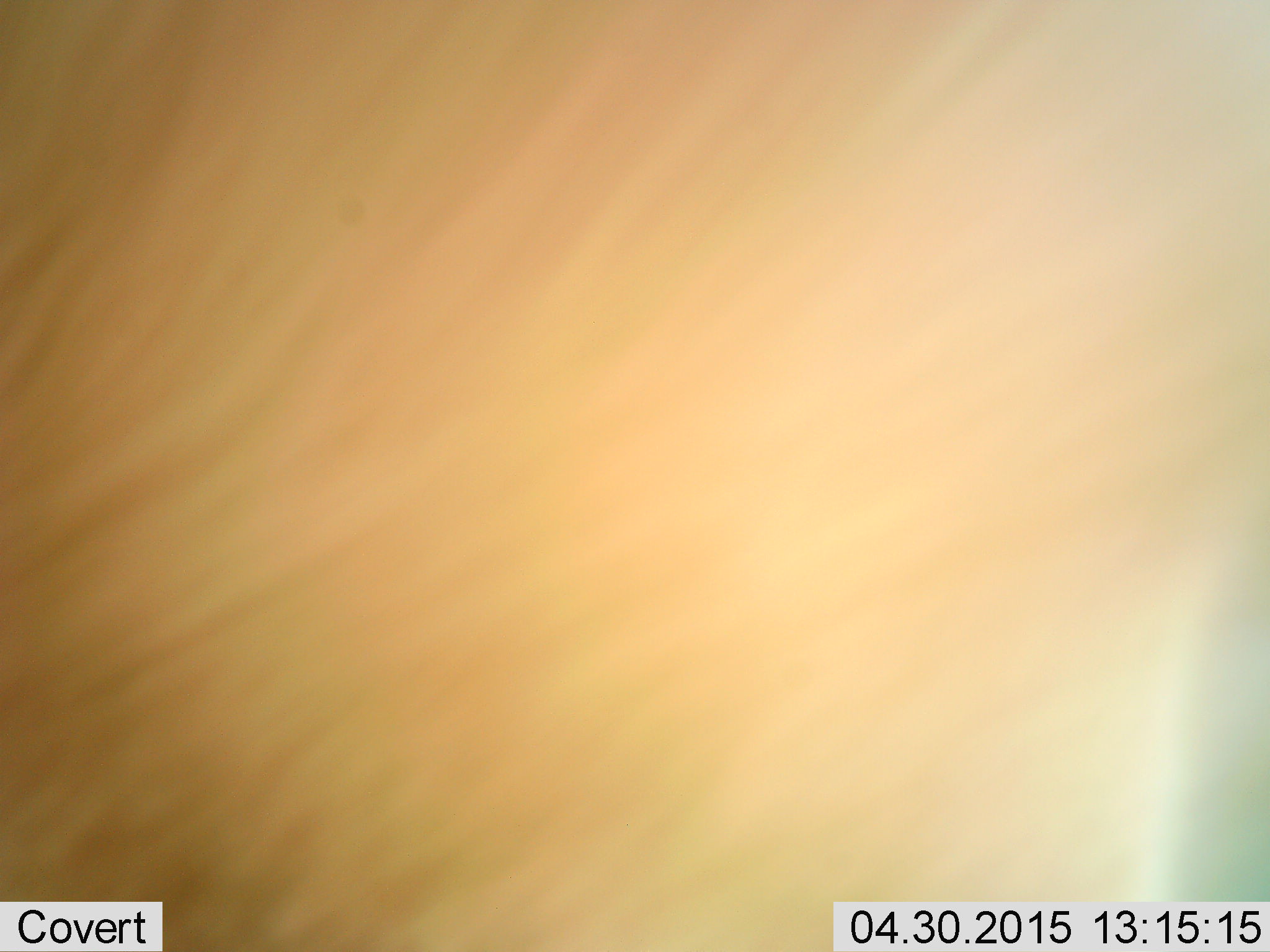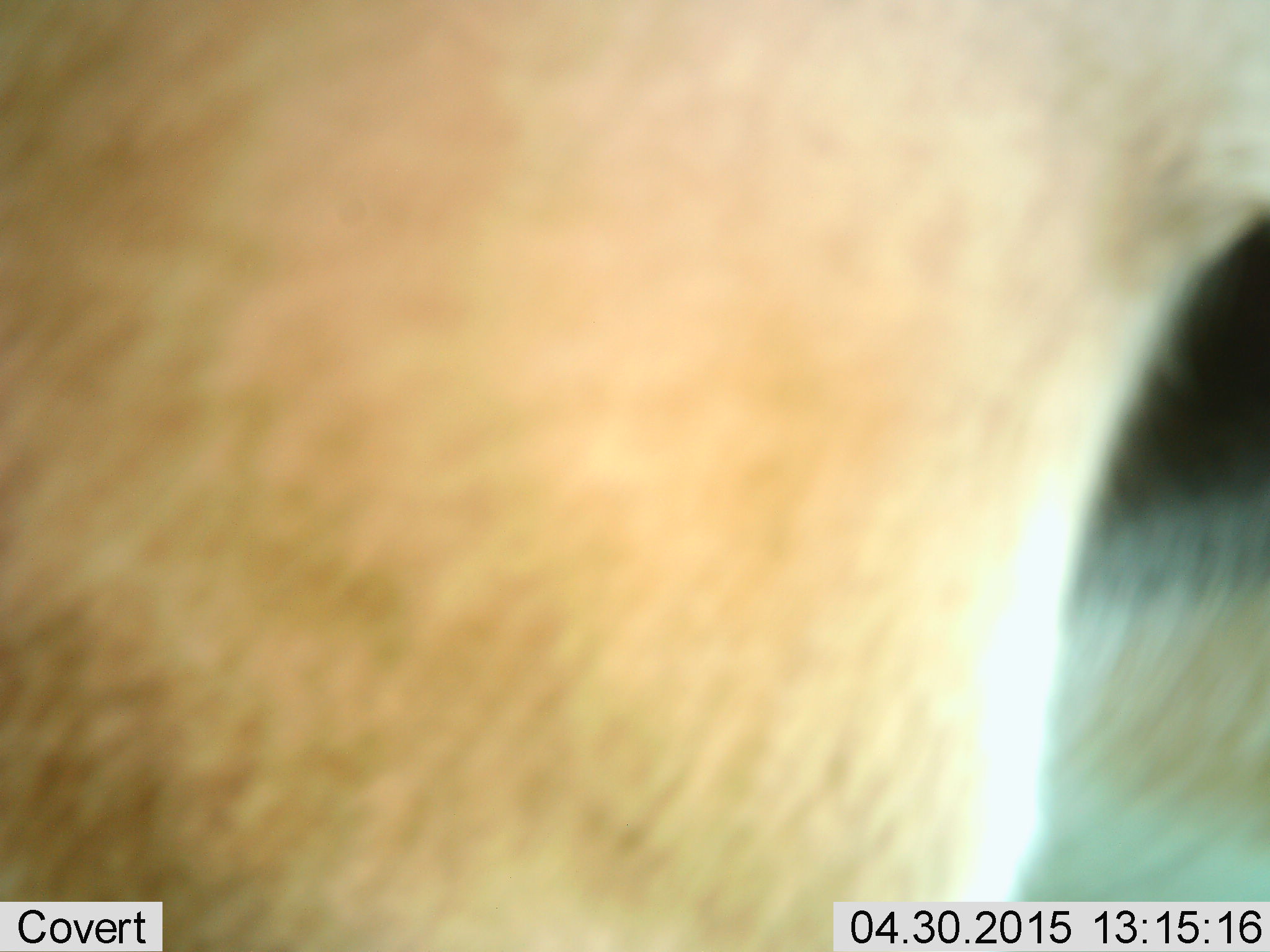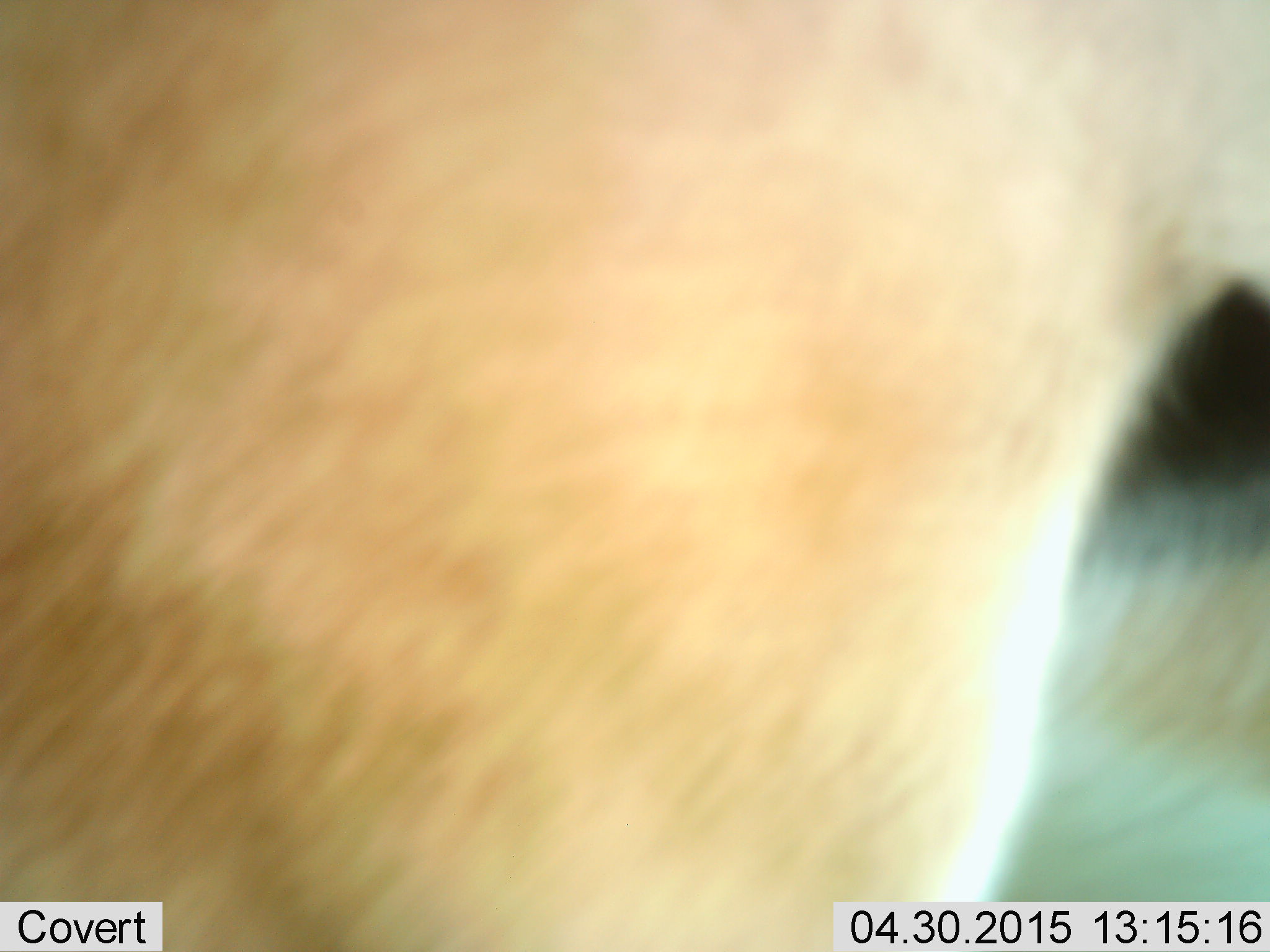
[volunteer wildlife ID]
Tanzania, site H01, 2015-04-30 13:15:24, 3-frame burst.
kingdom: Animalia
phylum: Chordata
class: Mammalia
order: Artiodactyla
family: Bovidae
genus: Eudorcas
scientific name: Eudorcas thomsonii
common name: thomson's gazelle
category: gazellethomsons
Gazellethomsons (thomson's gazelle) (Eudorcas thomsonii), count 1. Behavior (volunteer vote fractions): standing 100%, resting 0%, moving 20%, interacting 0%. Young present (vote fraction): 0%. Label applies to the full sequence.